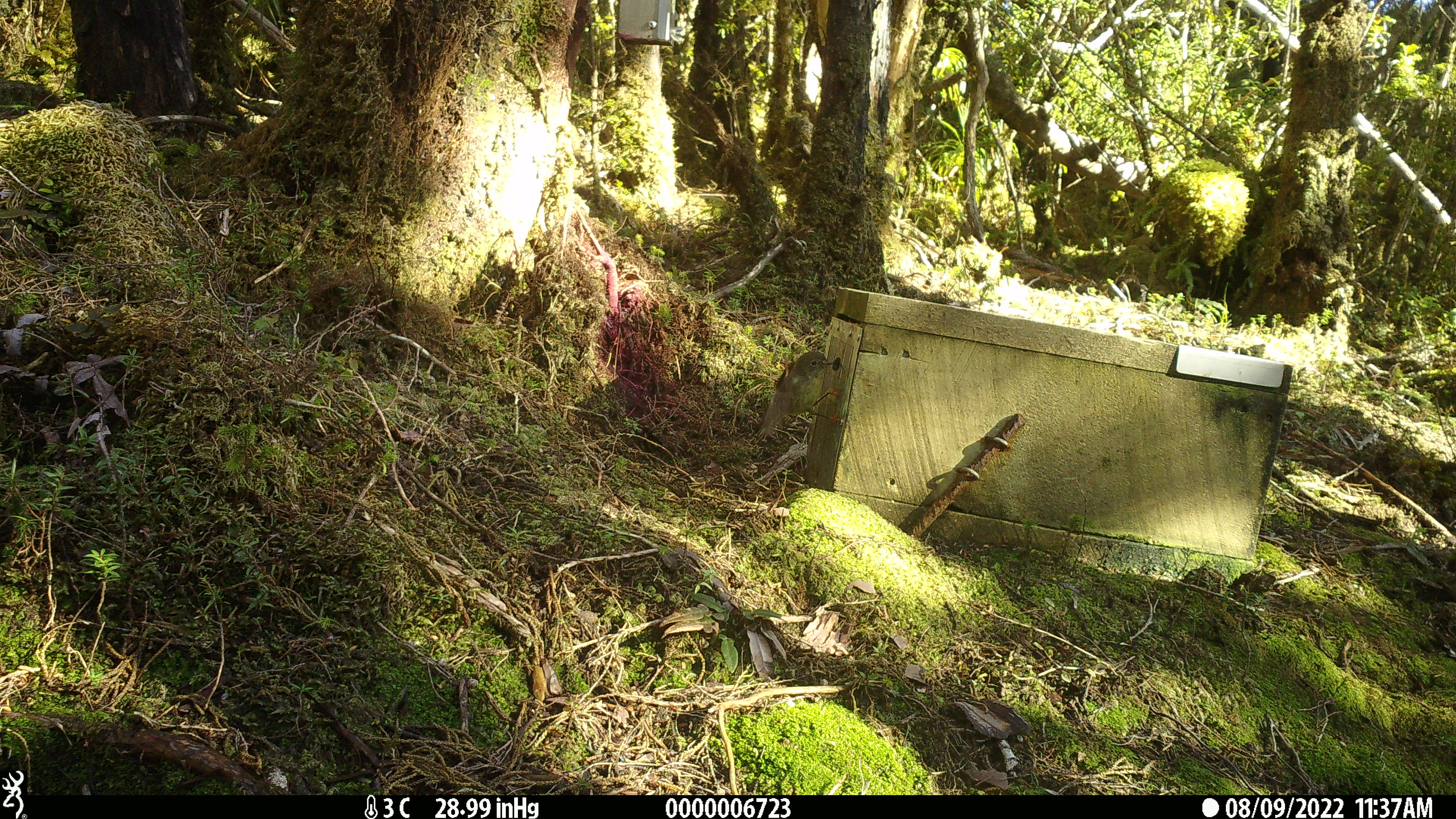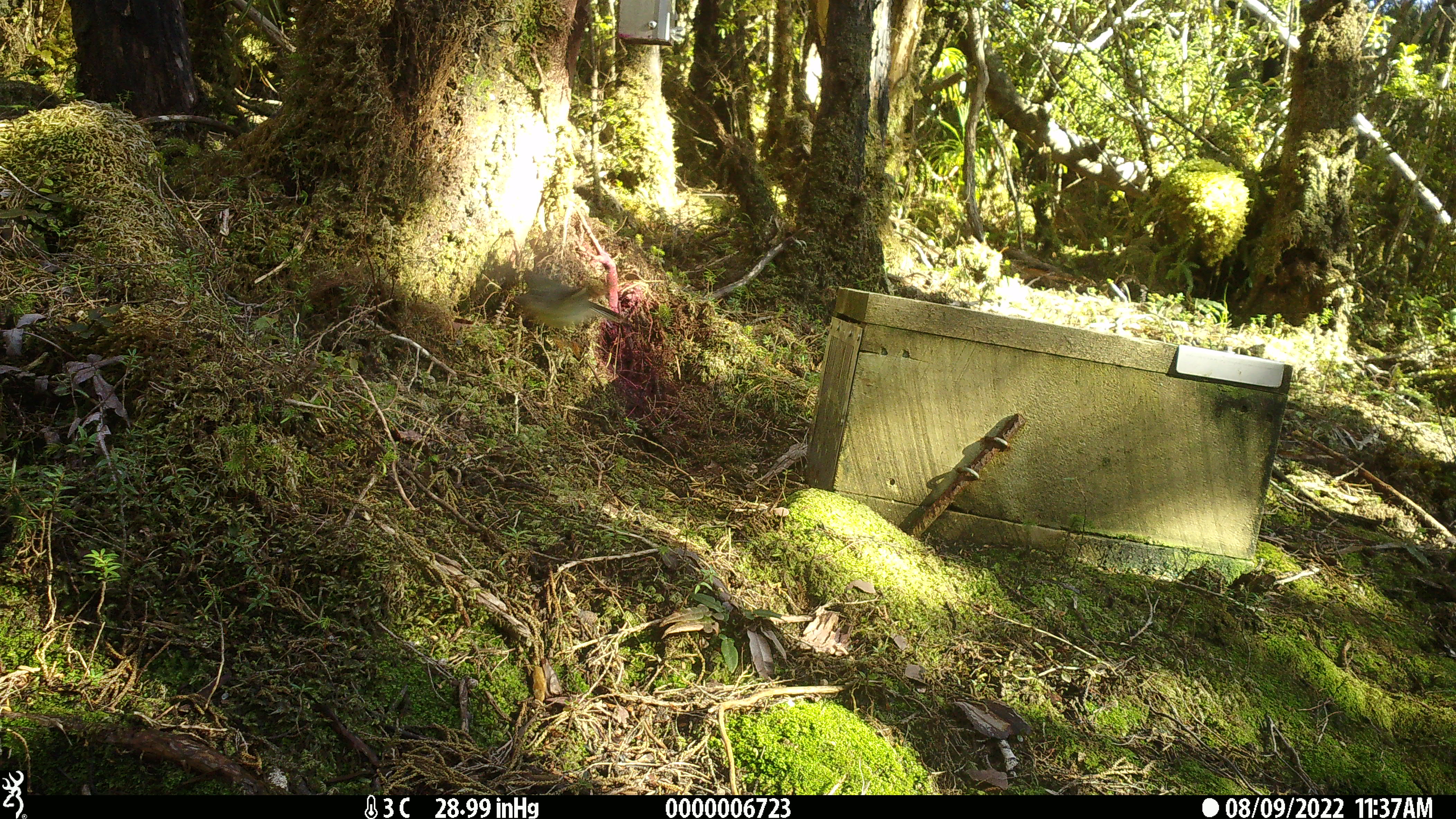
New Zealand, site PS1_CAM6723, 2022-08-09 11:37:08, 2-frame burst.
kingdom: Animalia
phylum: Chordata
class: Aves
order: Passeriformes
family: Petroicidae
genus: Petroica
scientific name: Petroica macrocephala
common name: tomtit